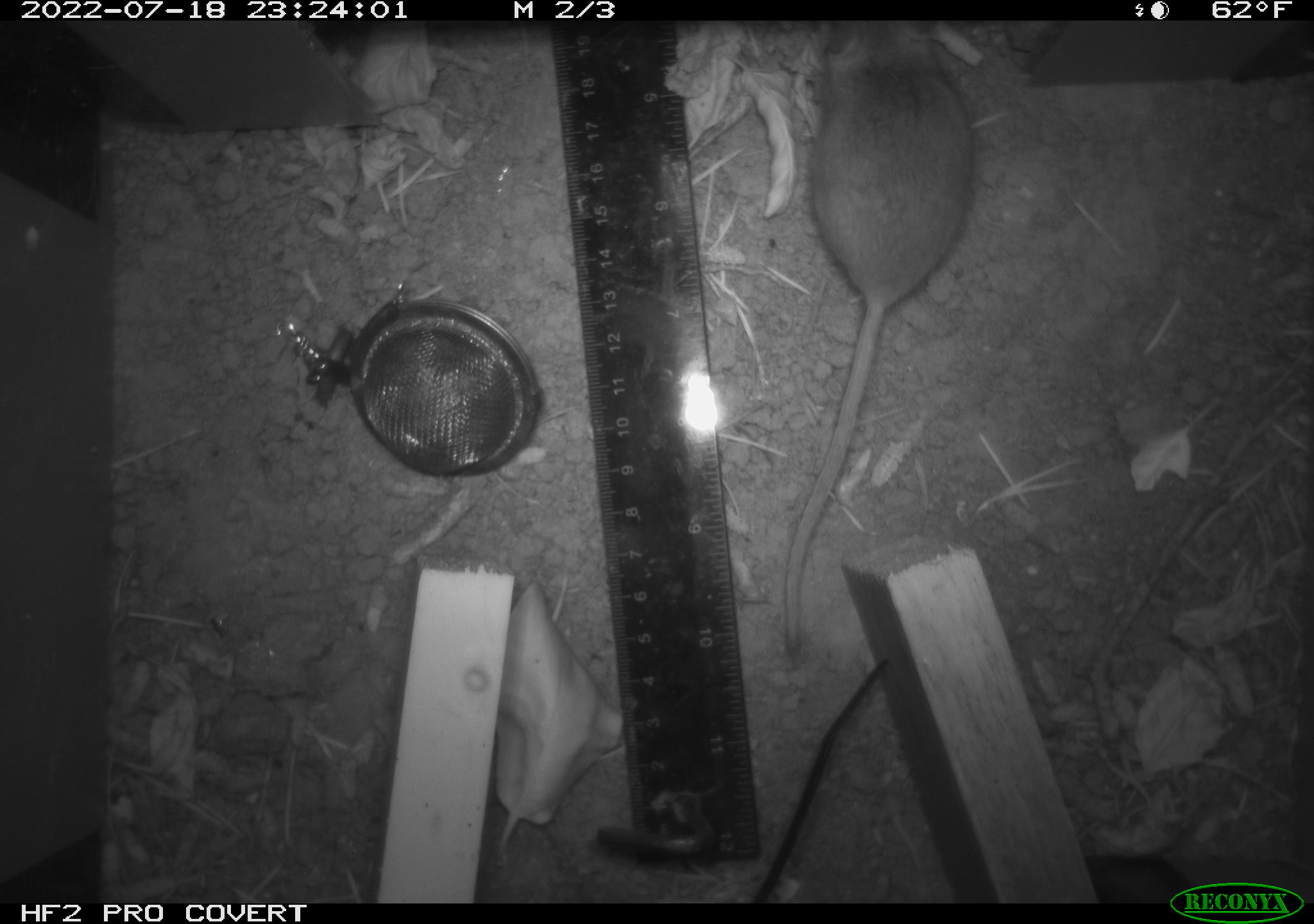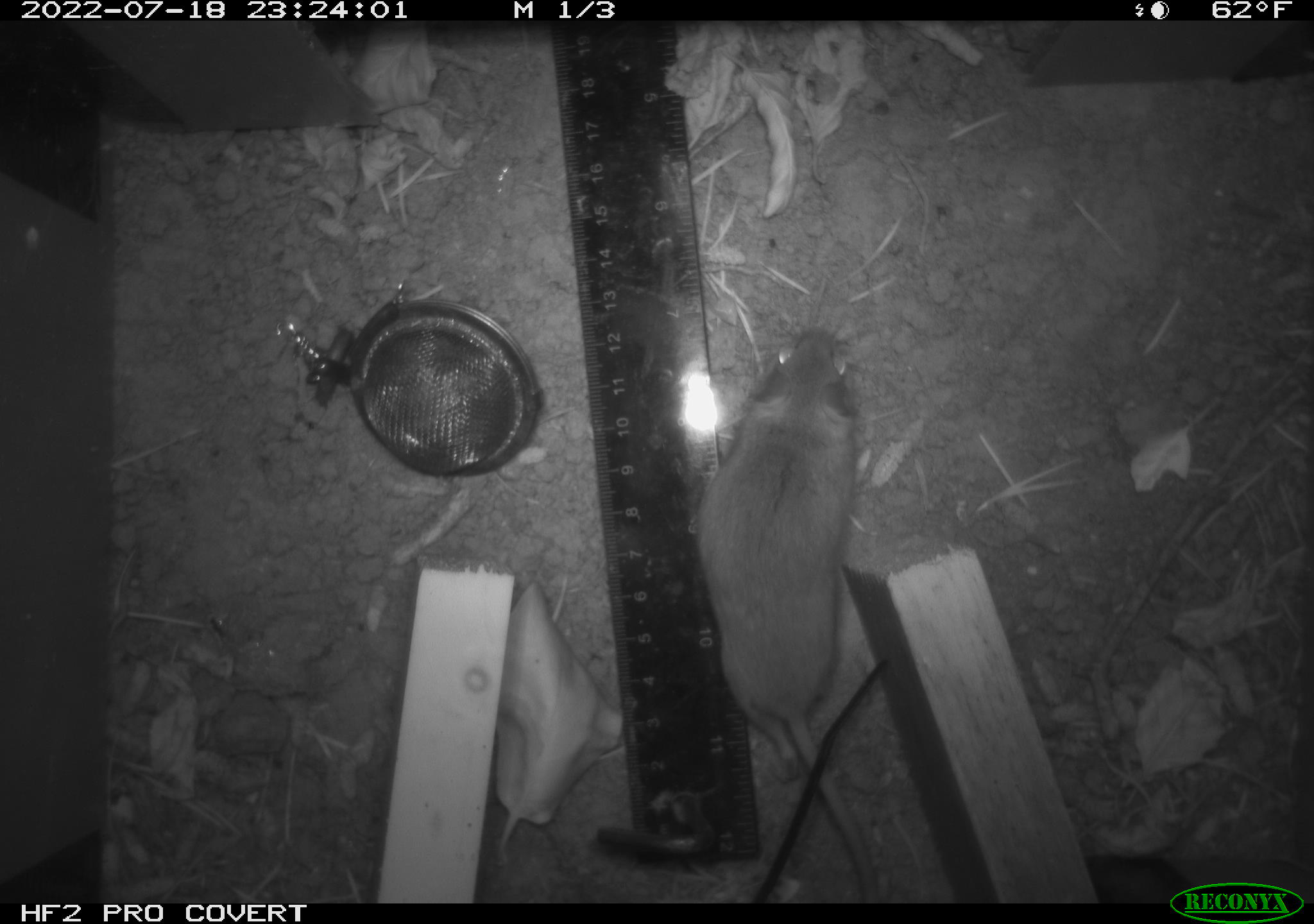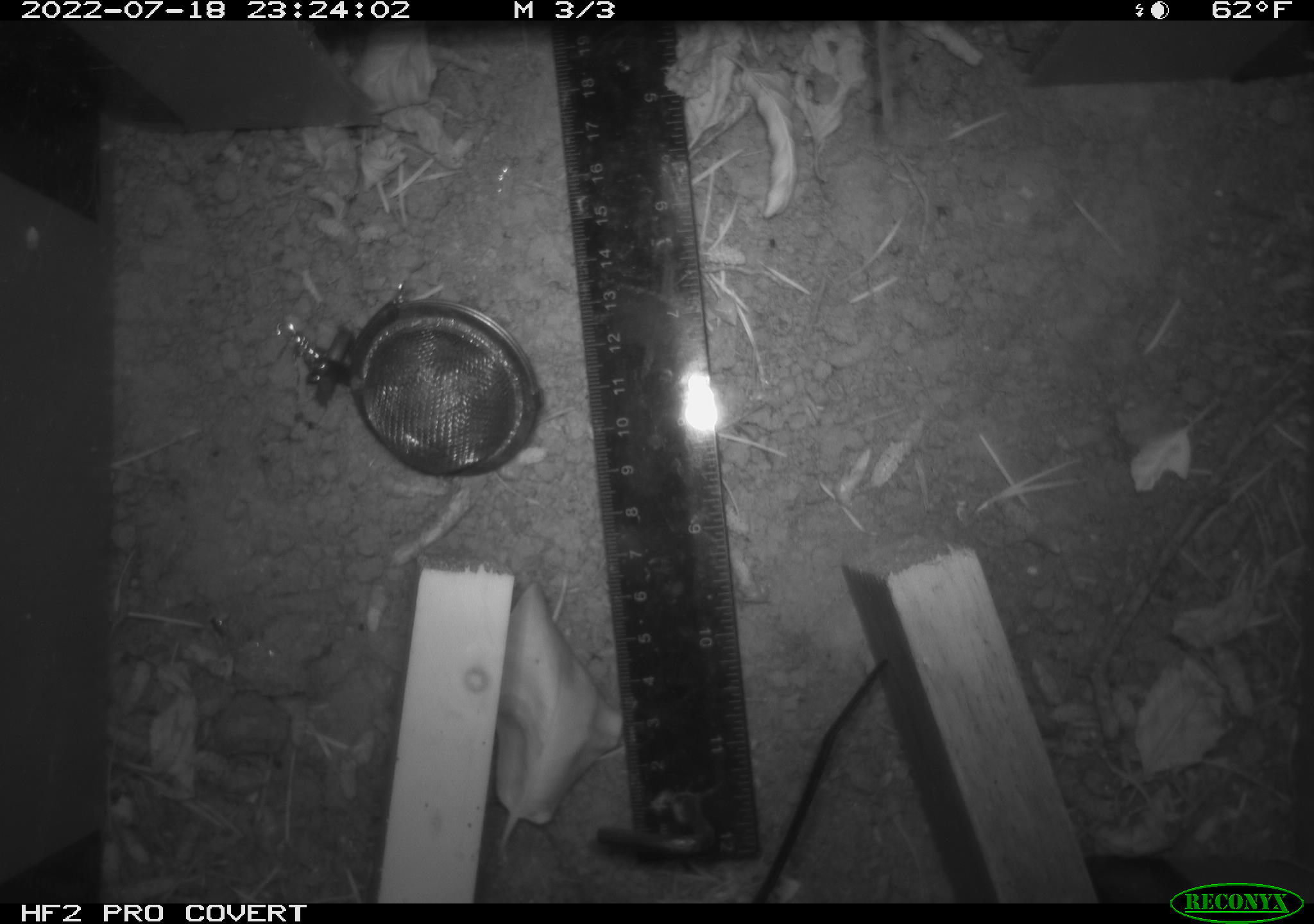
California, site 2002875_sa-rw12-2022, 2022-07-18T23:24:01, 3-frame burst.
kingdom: Animalia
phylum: Chordata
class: Mammalia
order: Rodentia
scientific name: Rodentia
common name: rodent